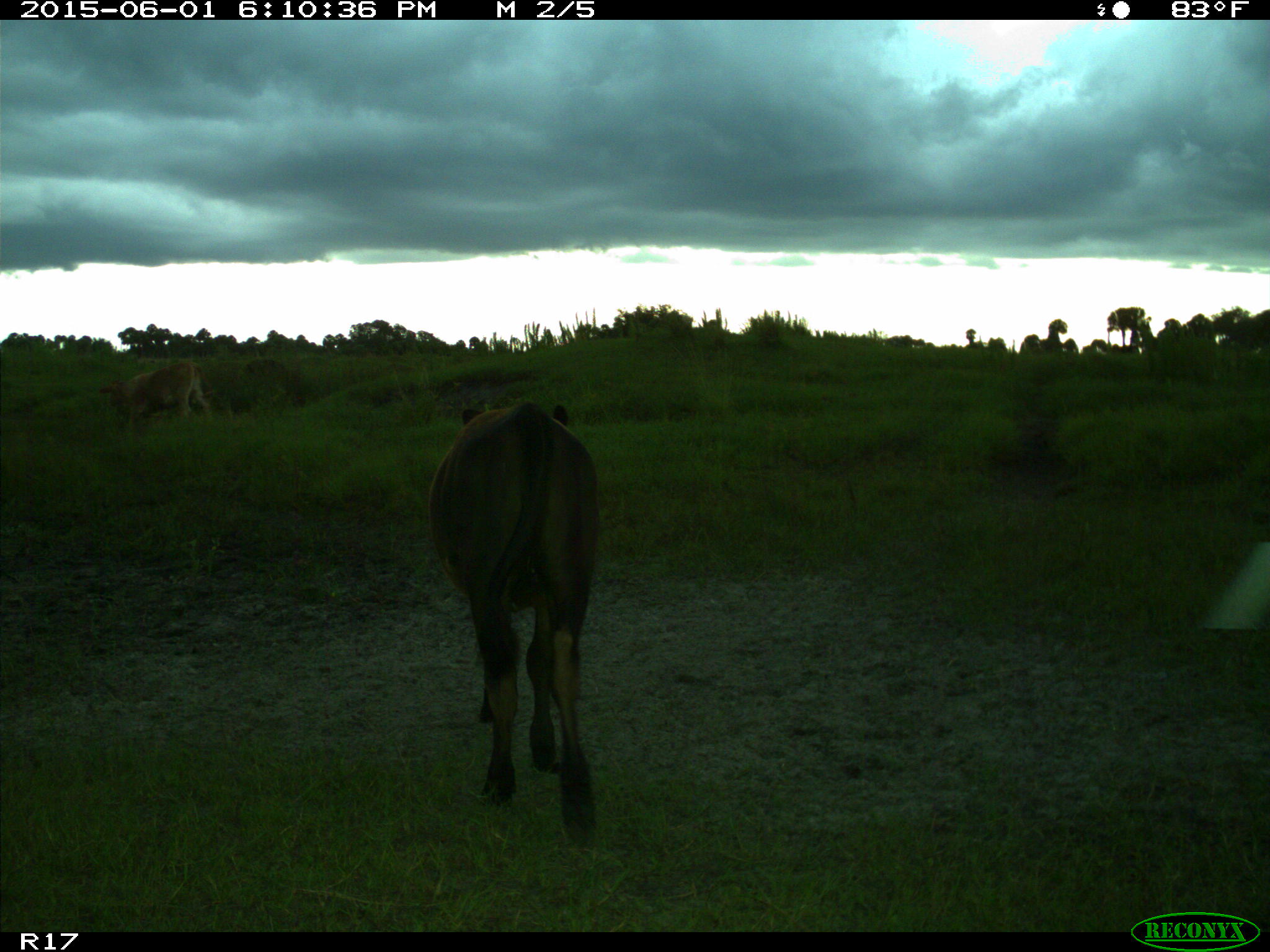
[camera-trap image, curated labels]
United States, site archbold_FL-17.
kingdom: Animalia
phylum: Chordata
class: Mammalia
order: Artiodactyla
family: Bovidae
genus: Bos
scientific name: Bos taurus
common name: domestic cow